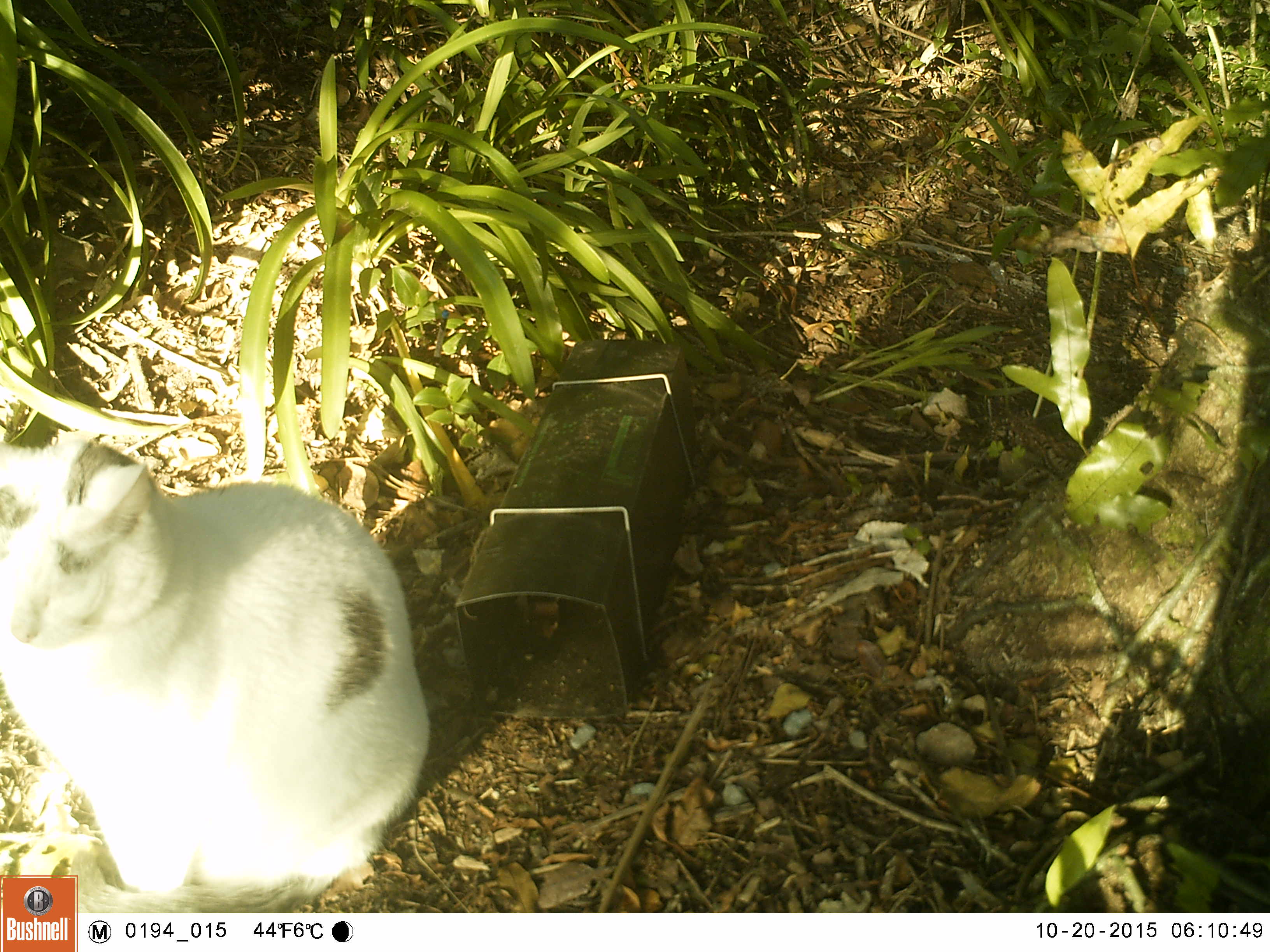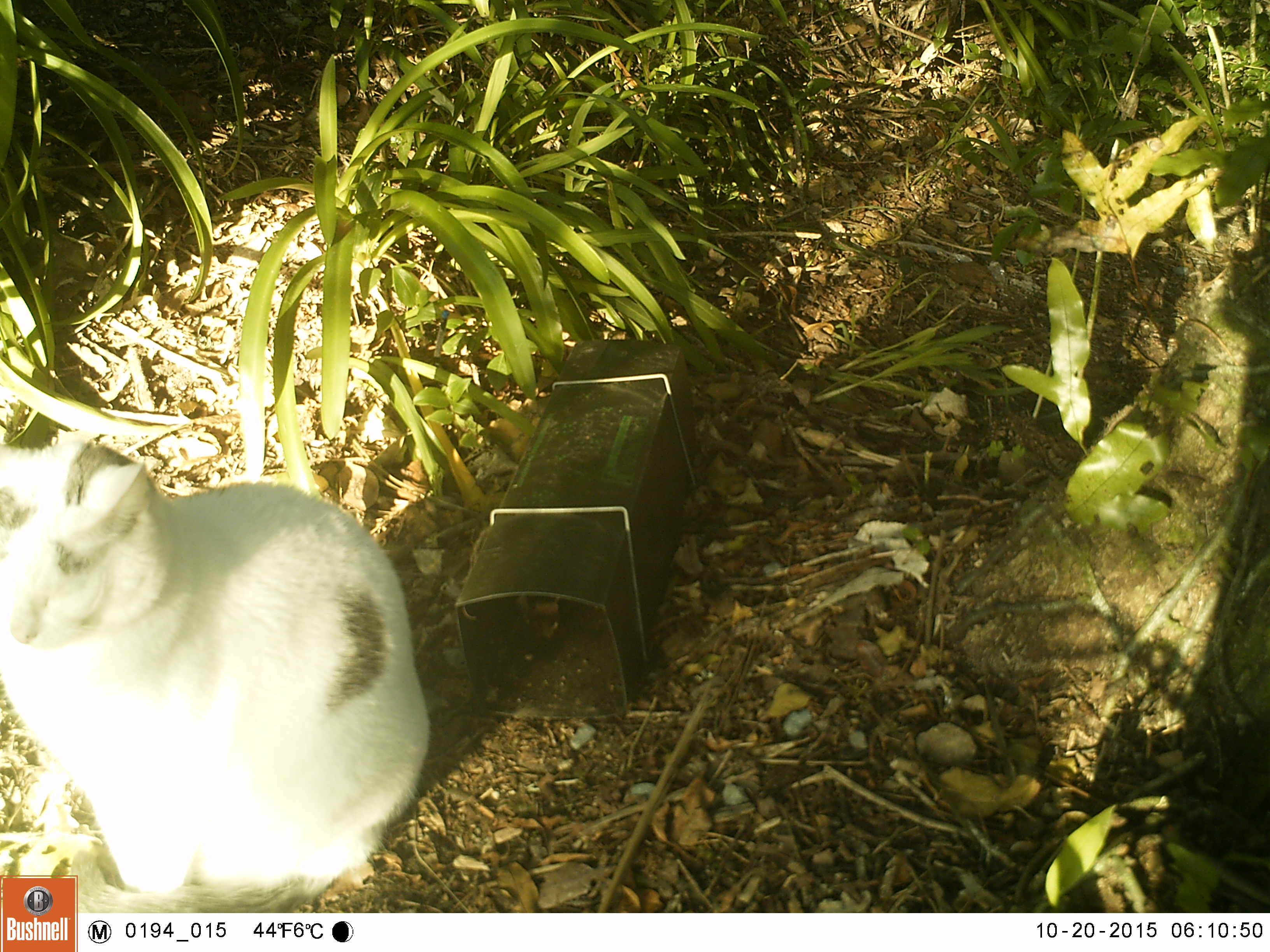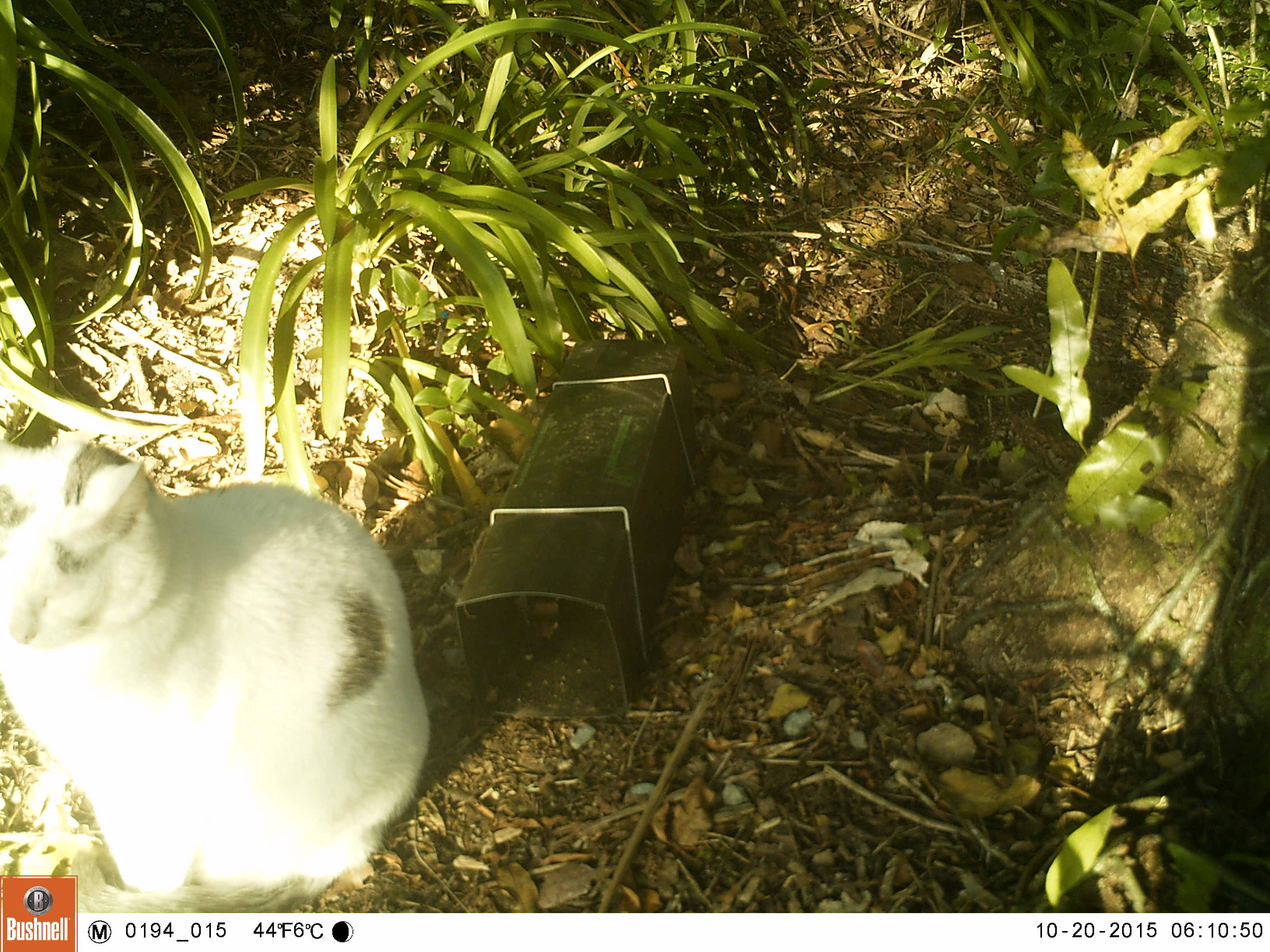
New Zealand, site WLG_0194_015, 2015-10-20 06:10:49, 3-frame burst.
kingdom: Animalia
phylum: Chordata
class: Mammalia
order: Carnivora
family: Felidae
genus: Felis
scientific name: Felis catus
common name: domestic cat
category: cat